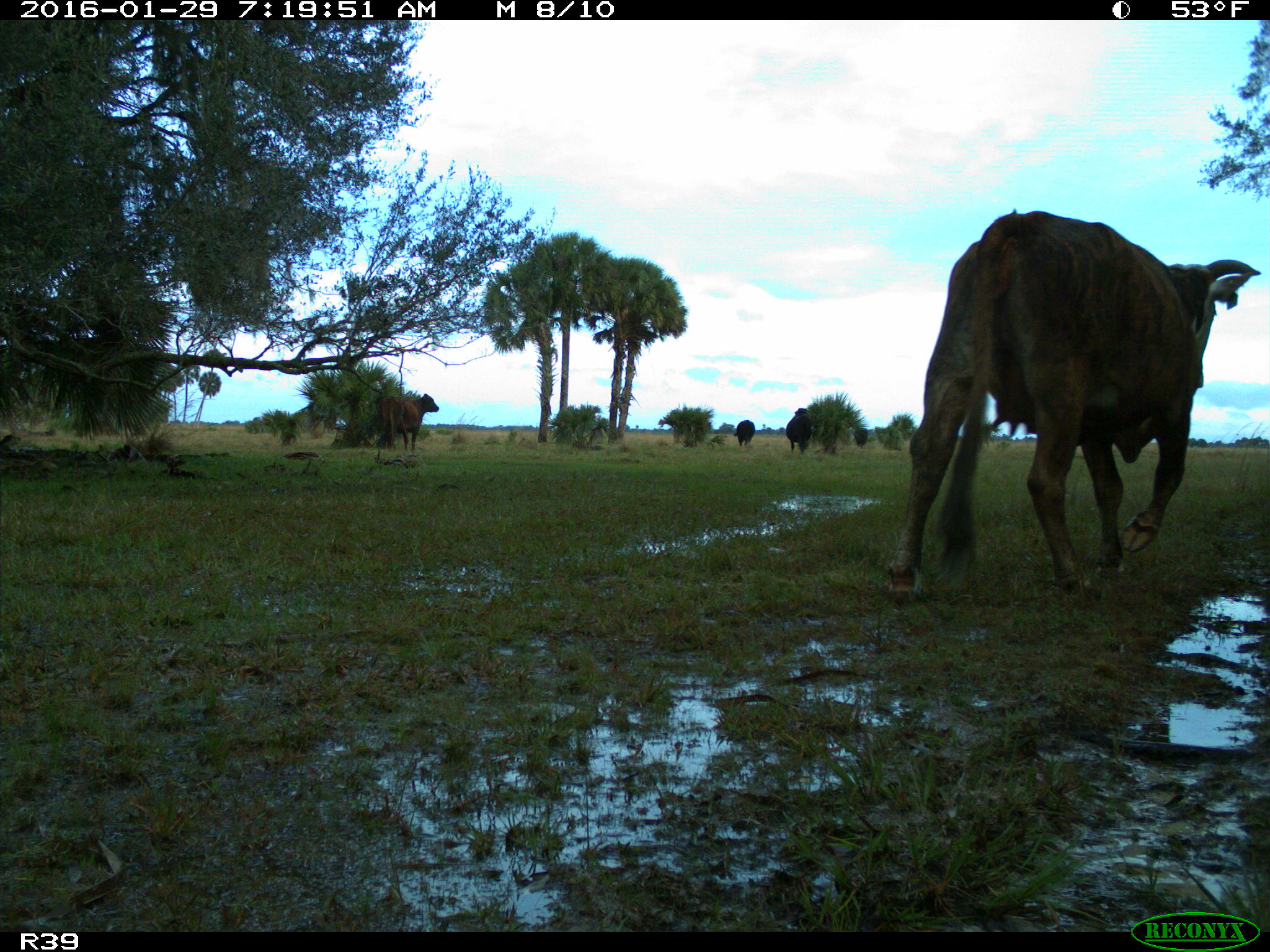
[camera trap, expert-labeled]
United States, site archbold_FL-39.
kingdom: Animalia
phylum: Chordata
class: Mammalia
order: Artiodactyla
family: Bovidae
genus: Bos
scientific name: Bos taurus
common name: domestic cow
Bos taurus (domestic cow).